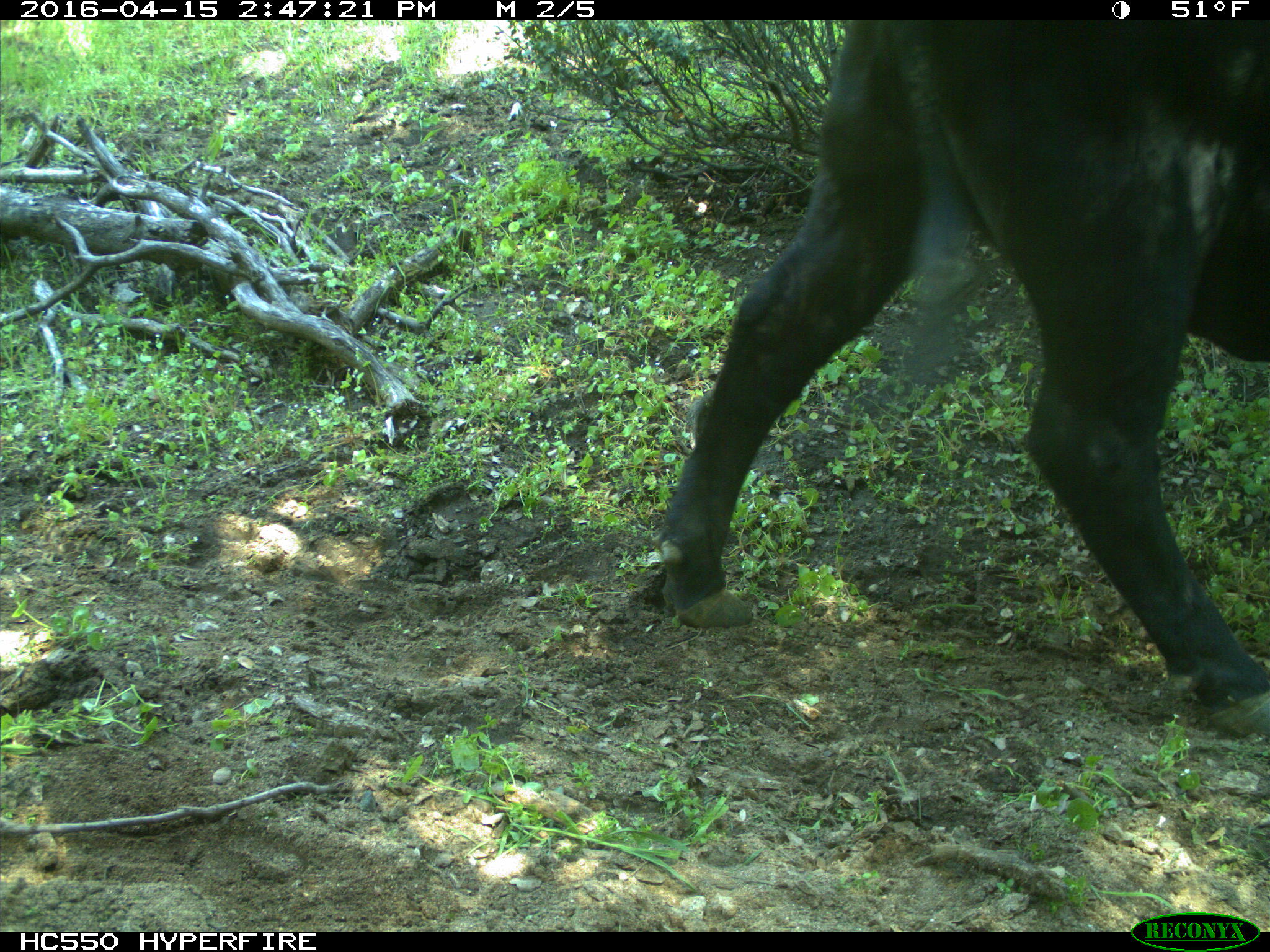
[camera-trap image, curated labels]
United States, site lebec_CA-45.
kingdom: Animalia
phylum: Chordata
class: Mammalia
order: Artiodactyla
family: Bovidae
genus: Bos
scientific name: Bos taurus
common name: domestic cow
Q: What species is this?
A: Bos taurus (domestic cow).